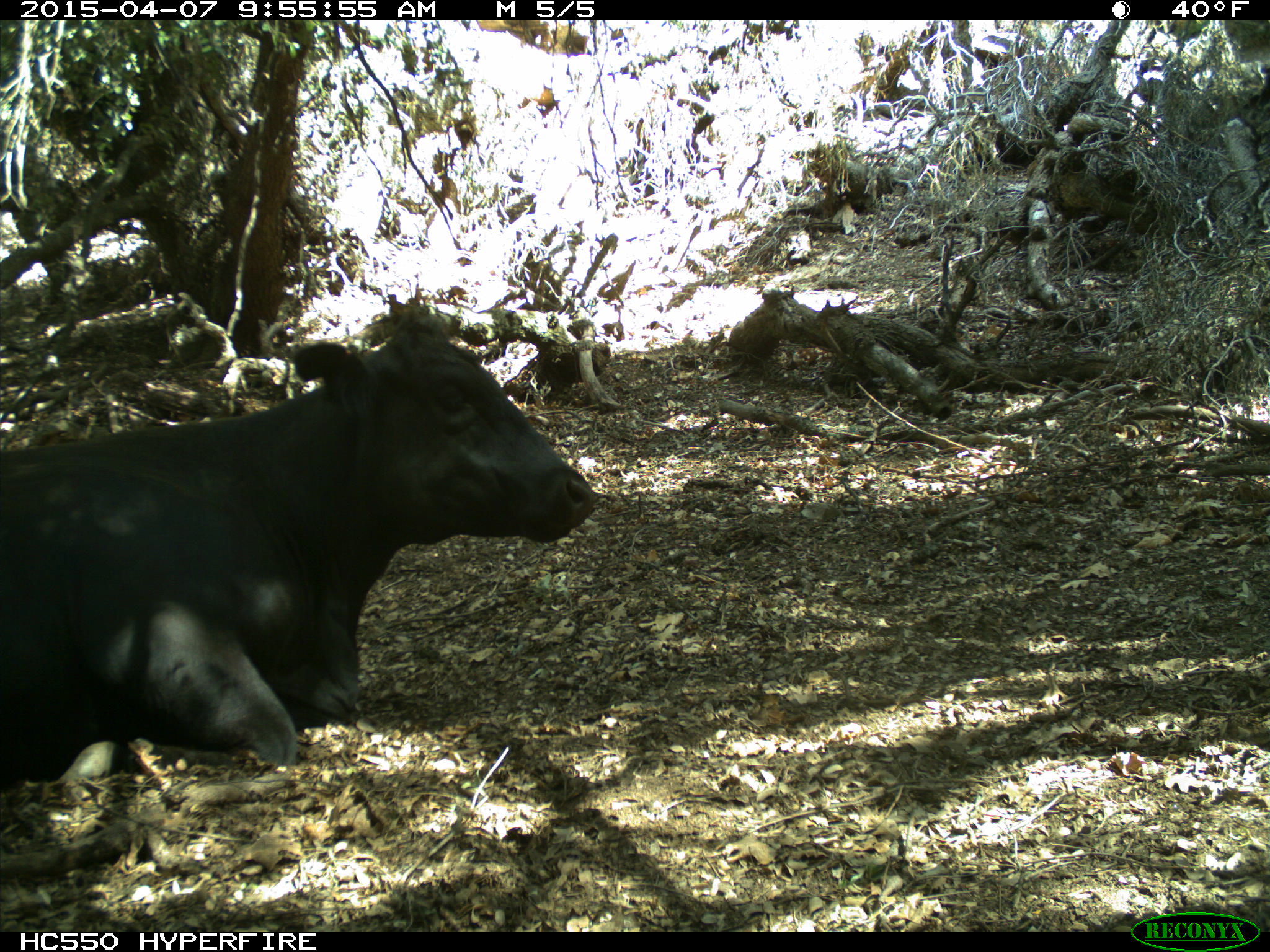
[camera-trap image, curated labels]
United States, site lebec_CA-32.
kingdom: Animalia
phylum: Chordata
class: Mammalia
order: Artiodactyla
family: Bovidae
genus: Bos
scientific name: Bos taurus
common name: domestic cow